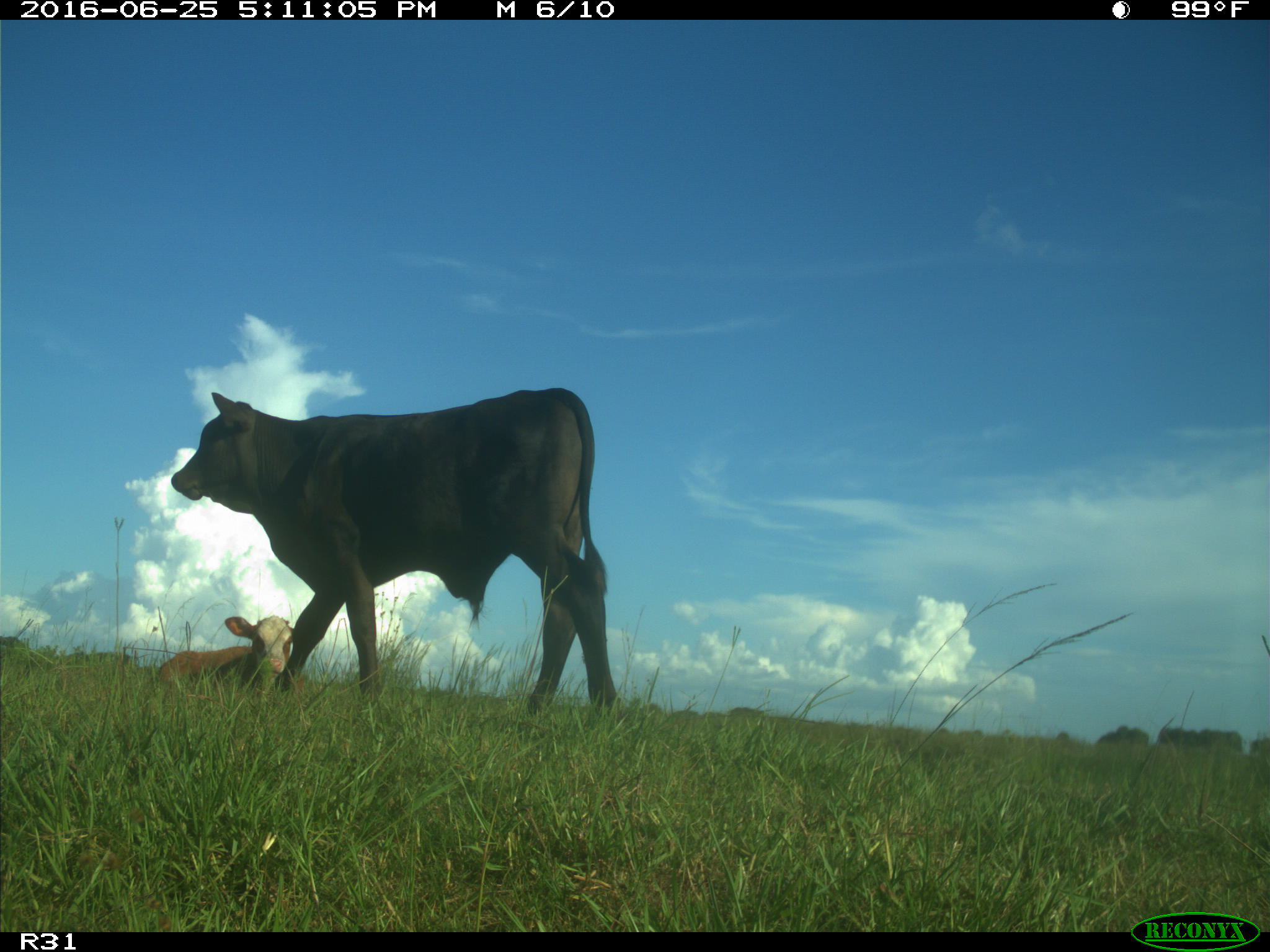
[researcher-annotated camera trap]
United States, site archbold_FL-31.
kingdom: Animalia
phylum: Chordata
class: Mammalia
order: Artiodactyla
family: Bovidae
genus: Bos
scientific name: Bos taurus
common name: domestic cow